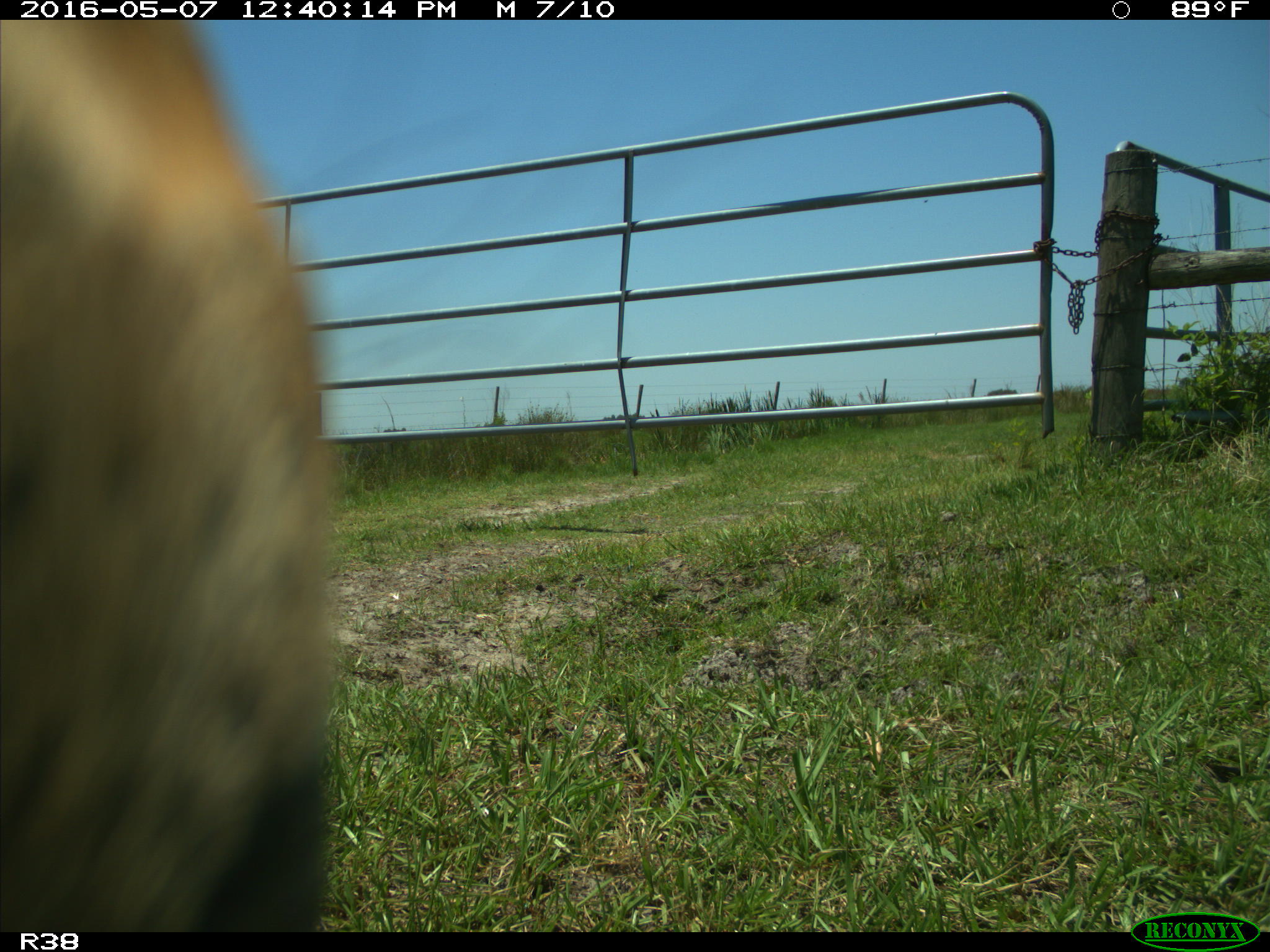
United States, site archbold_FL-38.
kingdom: Animalia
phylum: Chordata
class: Mammalia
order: Artiodactyla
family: Bovidae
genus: Bos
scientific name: Bos taurus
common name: domestic cow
Bos taurus (domestic cow).